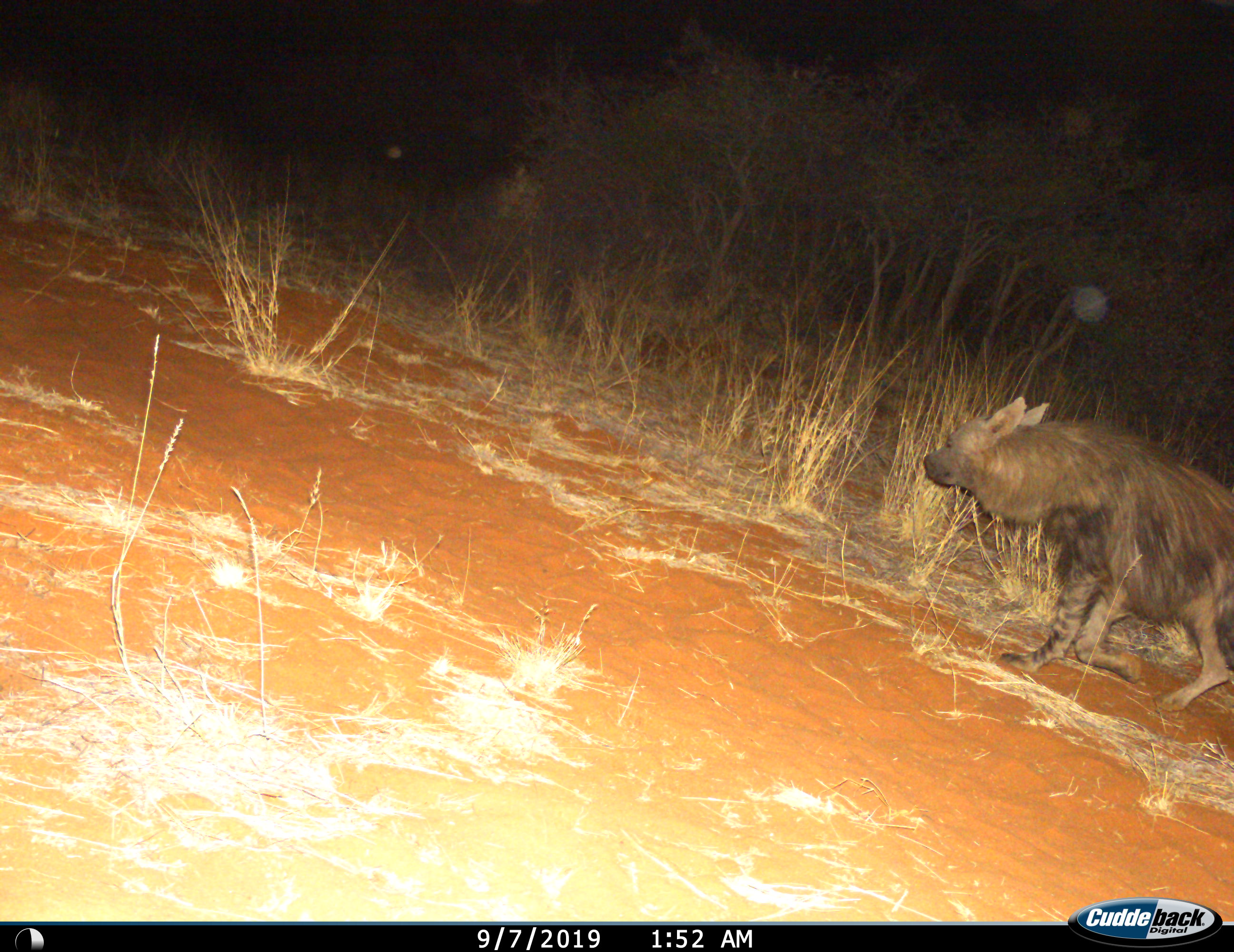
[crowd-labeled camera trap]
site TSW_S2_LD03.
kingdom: Animalia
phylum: Chordata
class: Mammalia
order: Carnivora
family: Hyaenidae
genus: Parahyaena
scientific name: Parahyaena brunnea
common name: brown hyena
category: hyenabrown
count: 1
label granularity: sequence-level